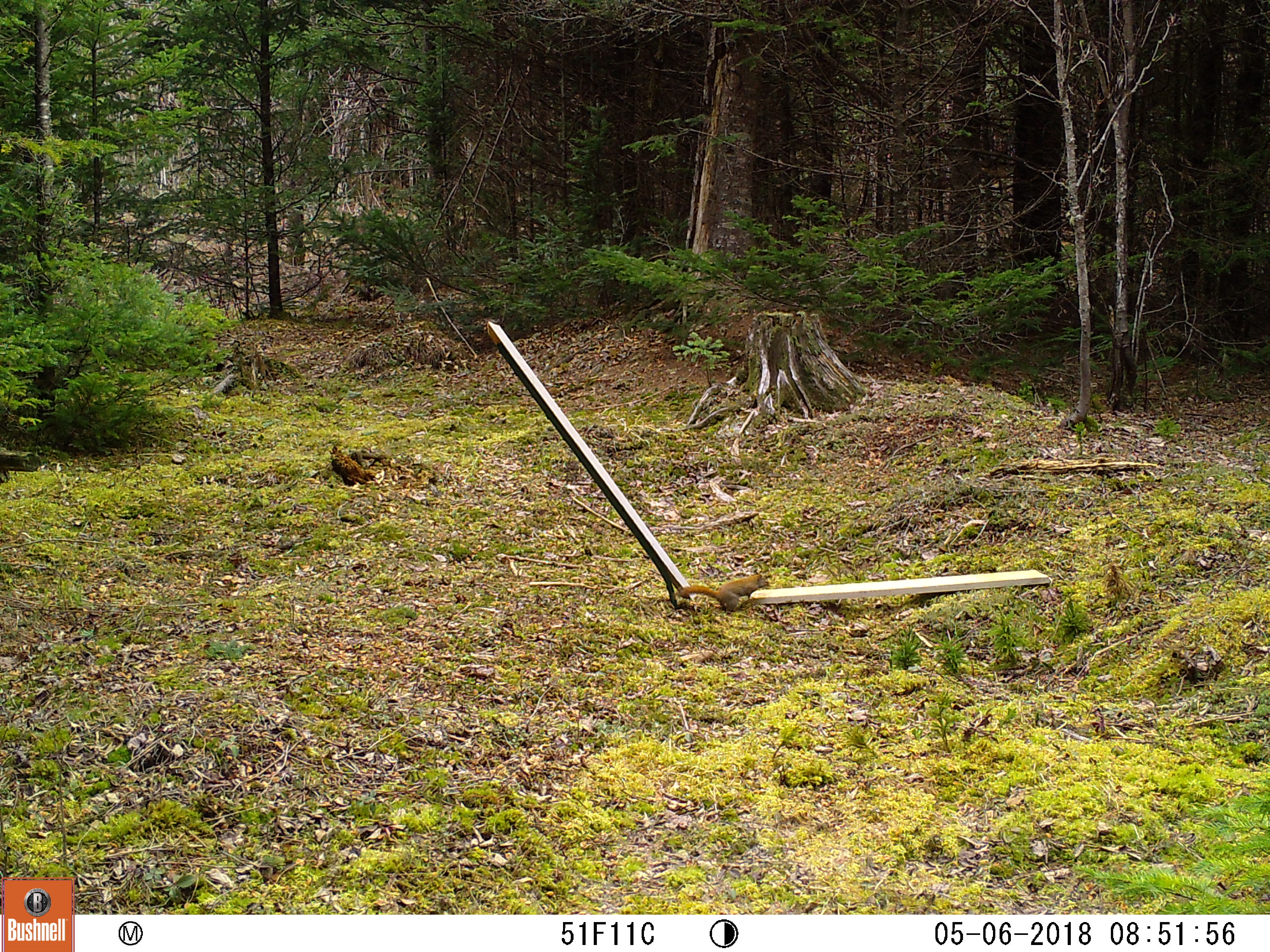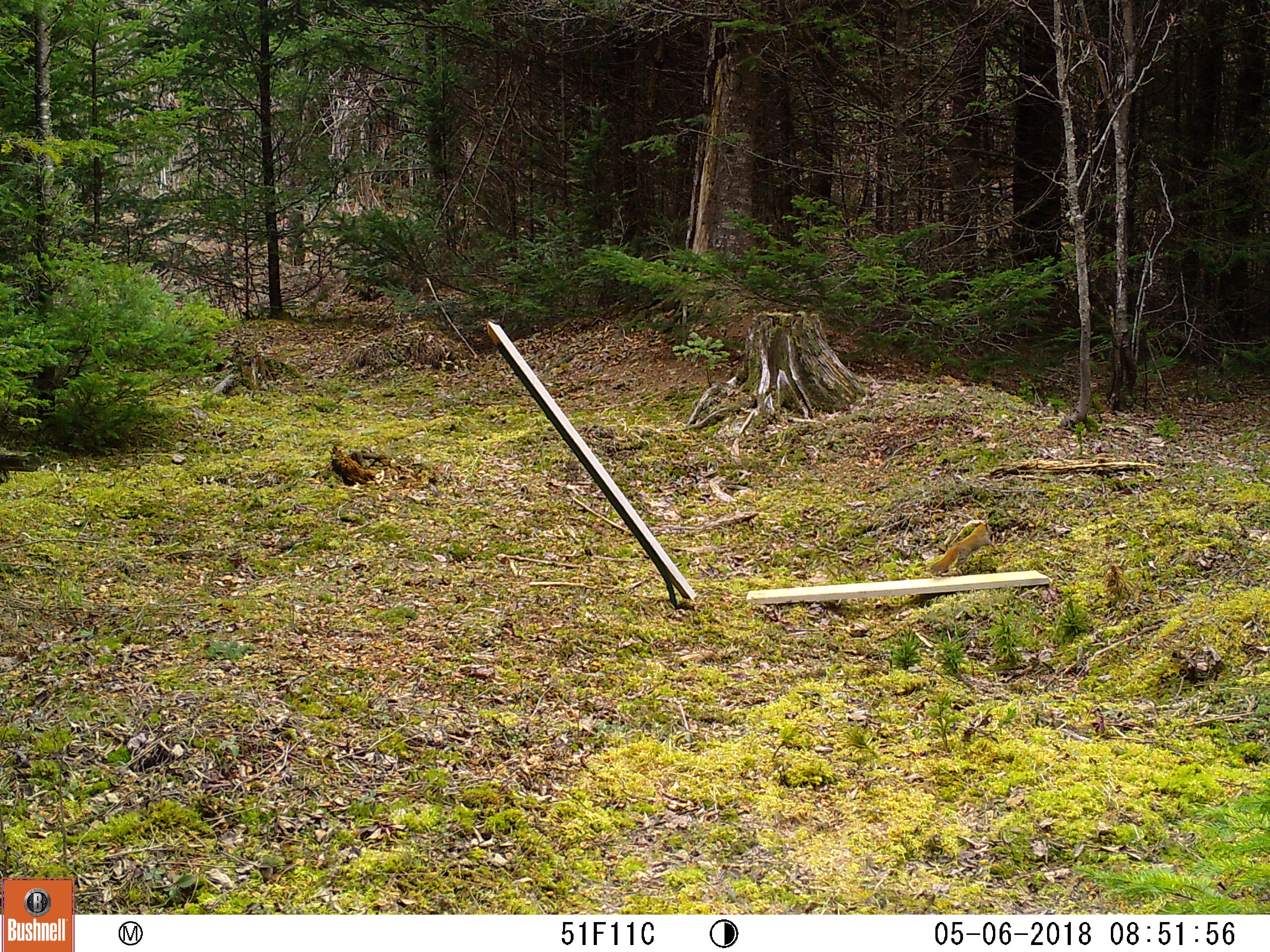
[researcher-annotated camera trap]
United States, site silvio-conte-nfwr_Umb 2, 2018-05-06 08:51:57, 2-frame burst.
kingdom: Animalia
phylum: Chordata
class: Mammalia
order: Rodentia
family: Sciuridae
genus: Tamiasciurus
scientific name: Tamiasciurus hudsonicus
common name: red squirrel